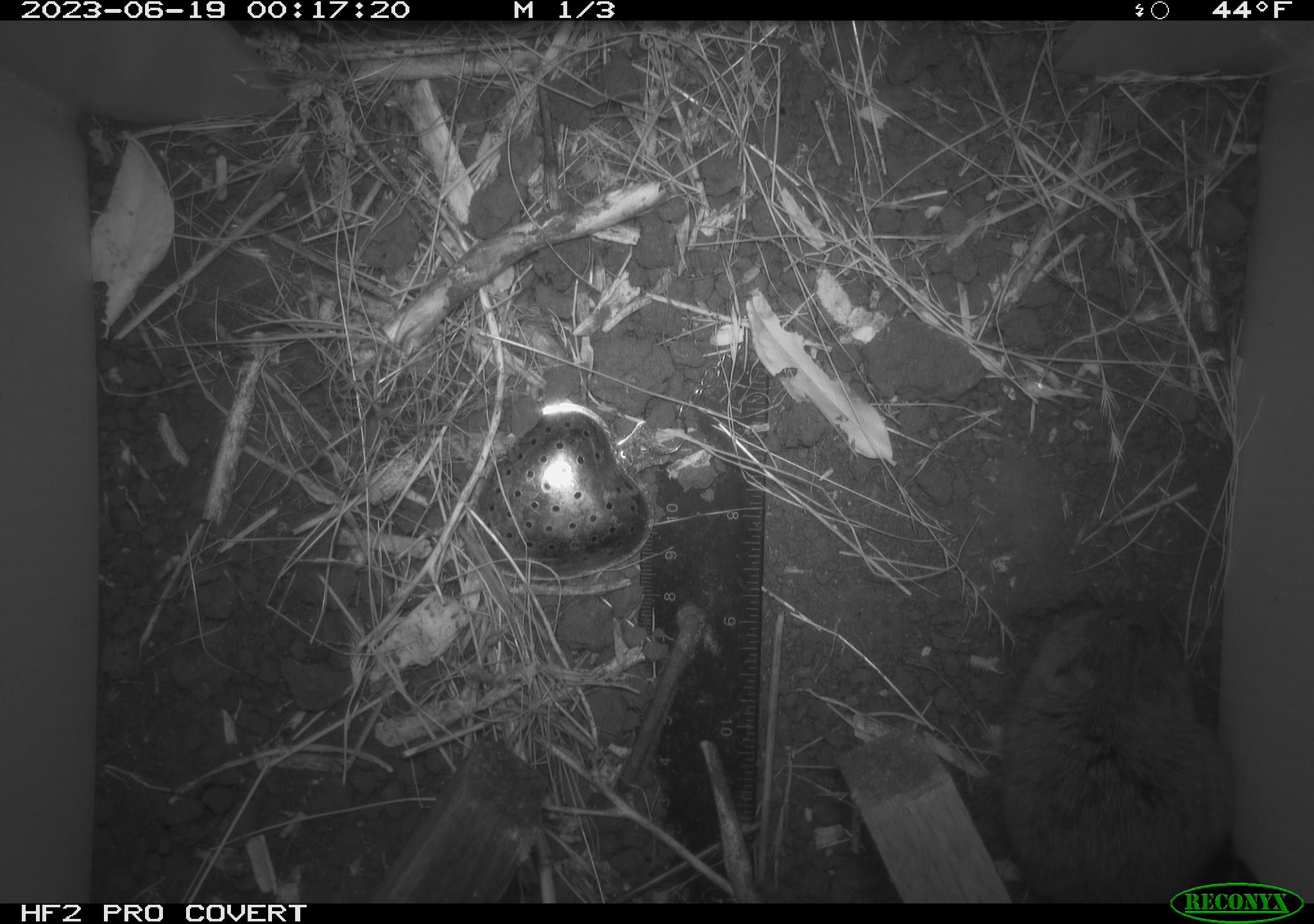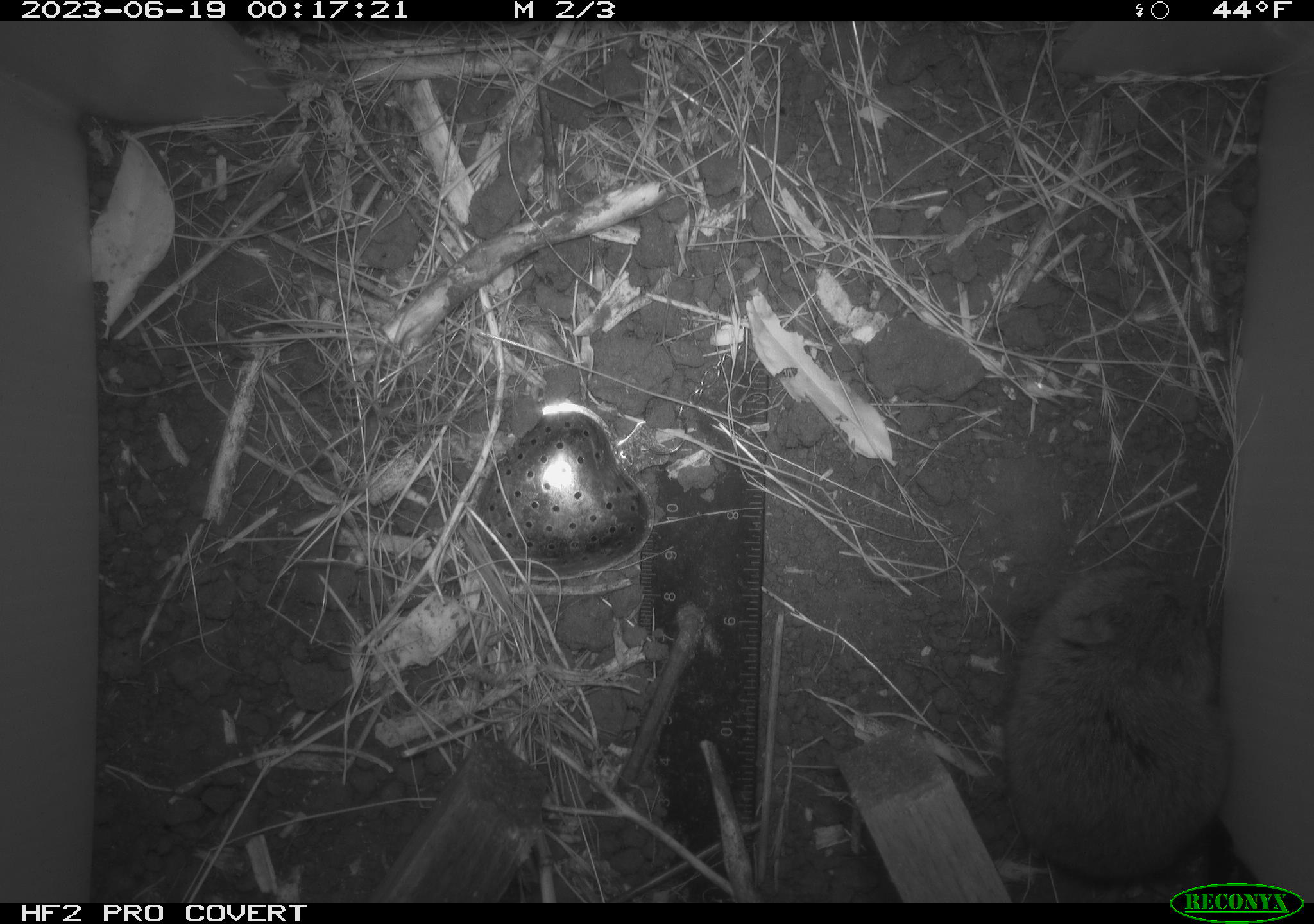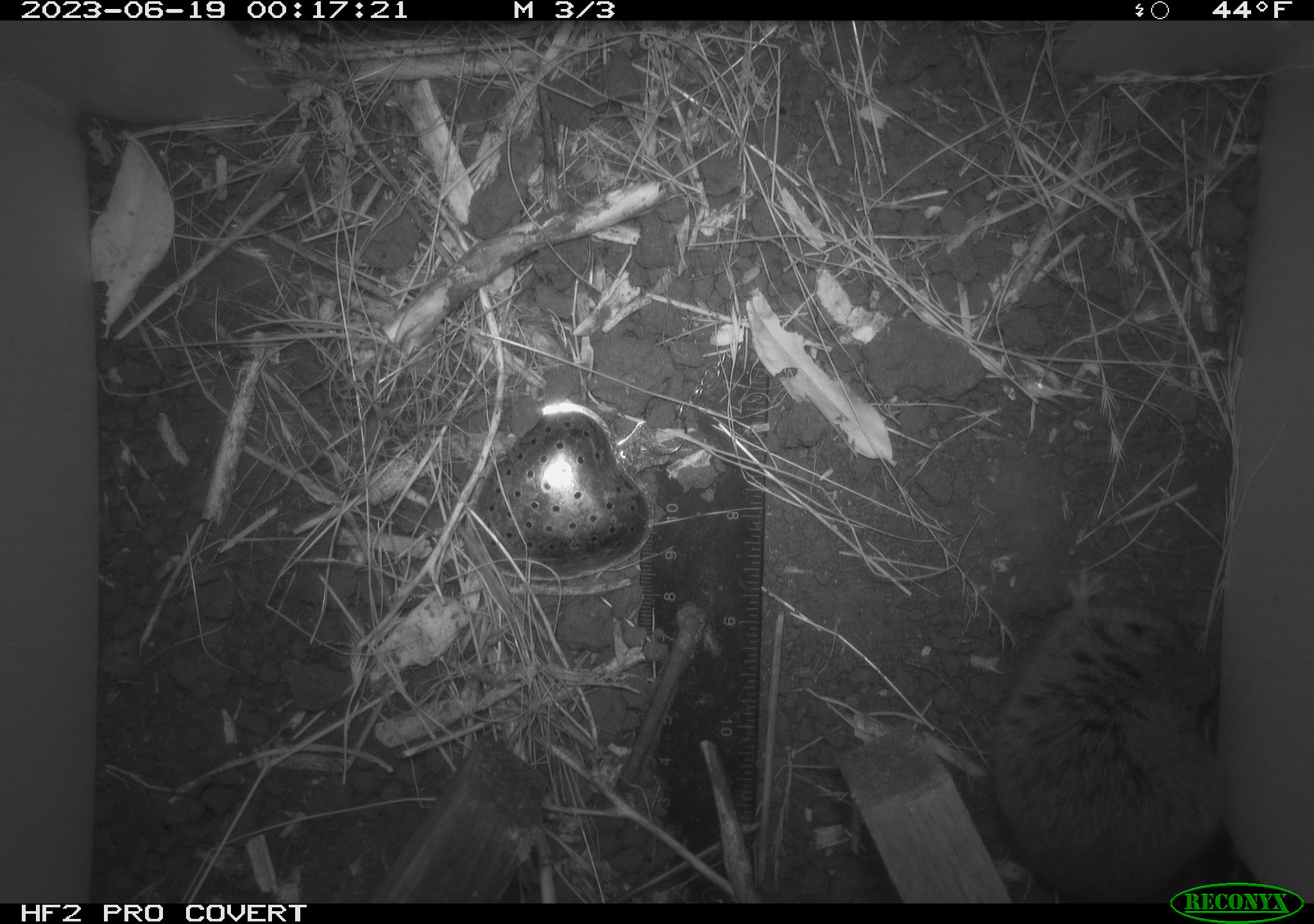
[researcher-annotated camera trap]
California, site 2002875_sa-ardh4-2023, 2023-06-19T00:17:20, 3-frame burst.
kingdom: Animalia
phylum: Chordata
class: Mammalia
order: Rodentia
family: Cricetidae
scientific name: Arvicolinae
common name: voles, lemmings, and muskrats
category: arvicolinae subfamily